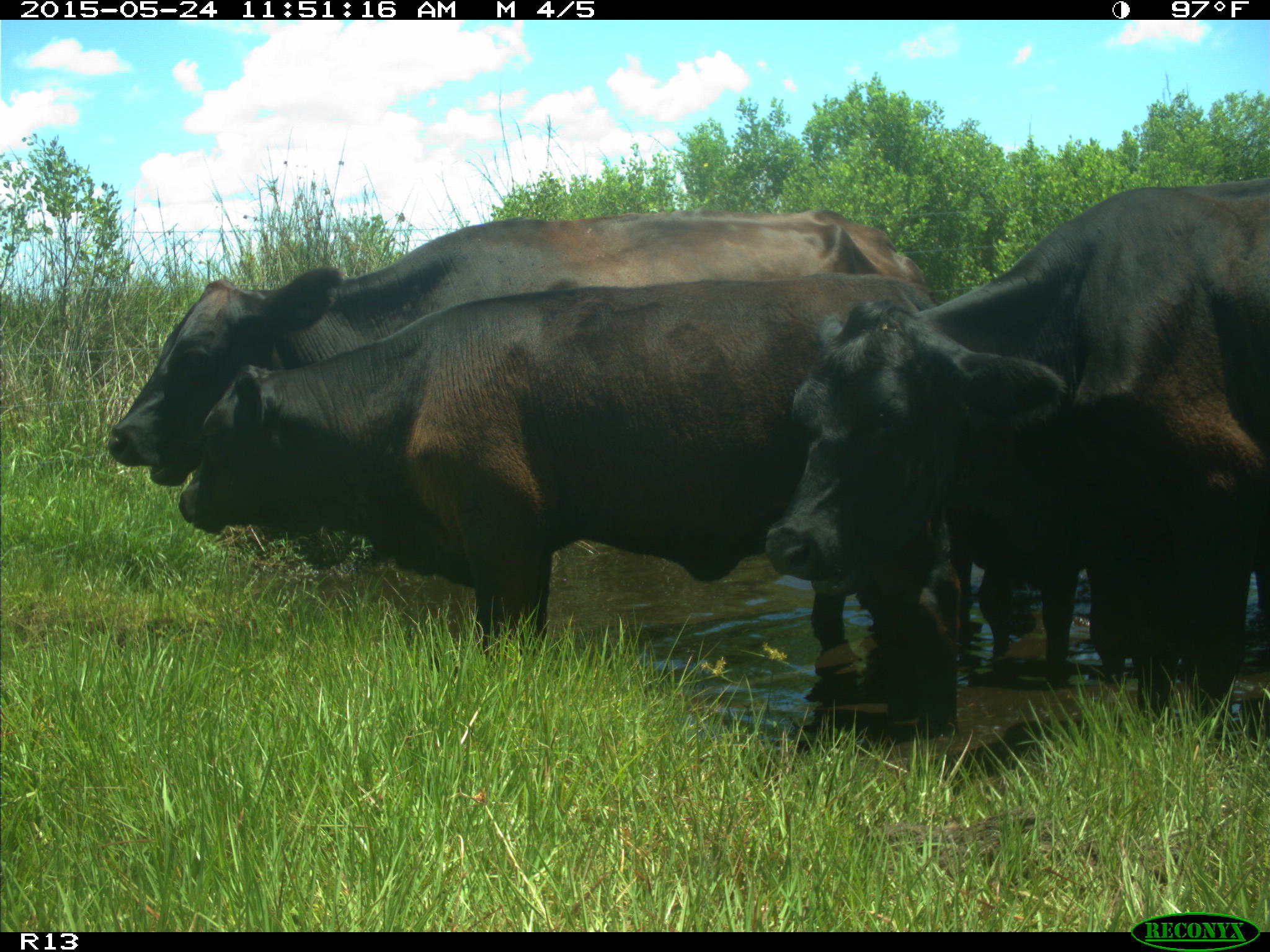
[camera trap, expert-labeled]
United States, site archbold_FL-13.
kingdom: Animalia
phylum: Chordata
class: Mammalia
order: Artiodactyla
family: Bovidae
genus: Bos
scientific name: Bos taurus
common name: domestic cow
Bos taurus (domestic cow).